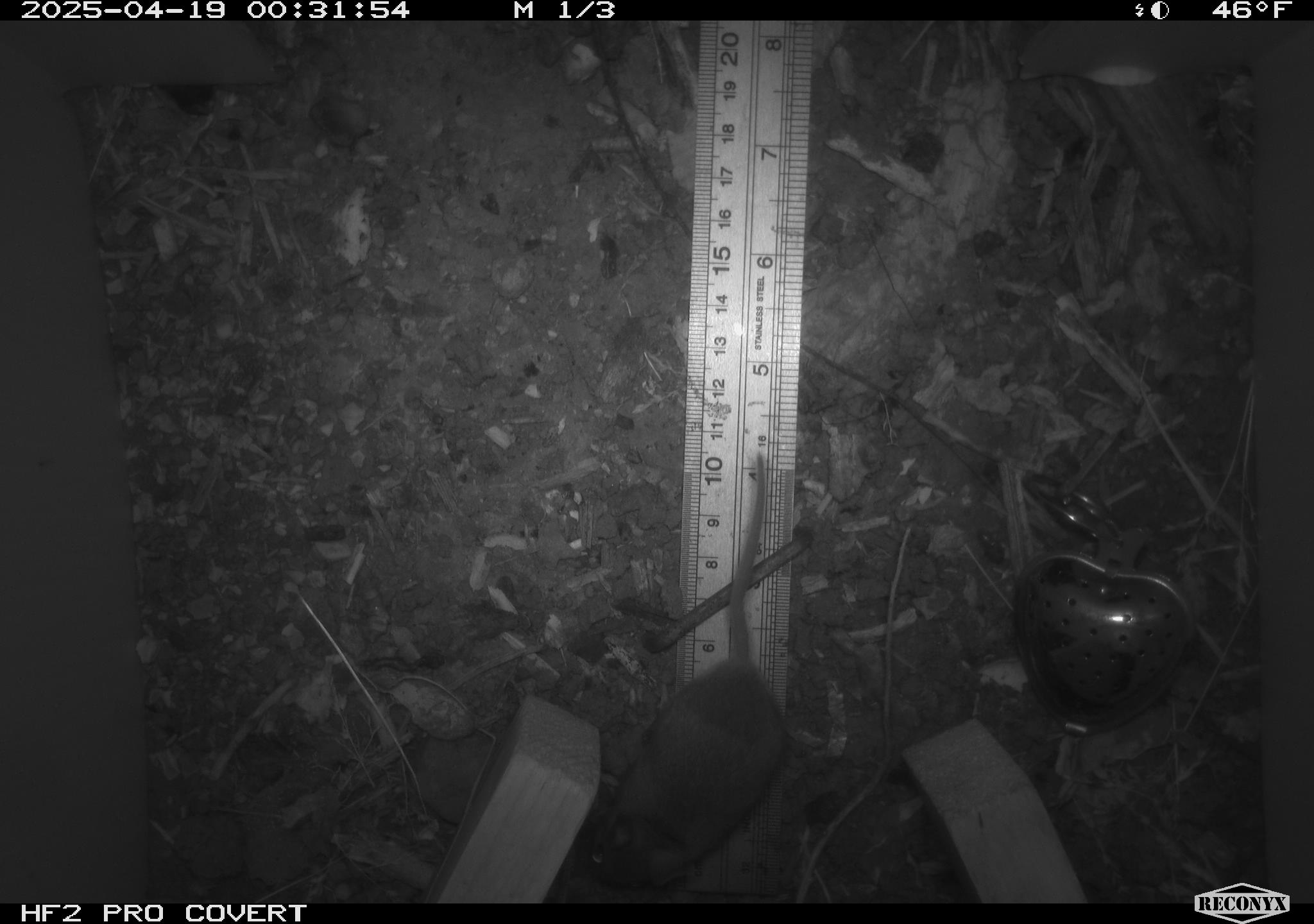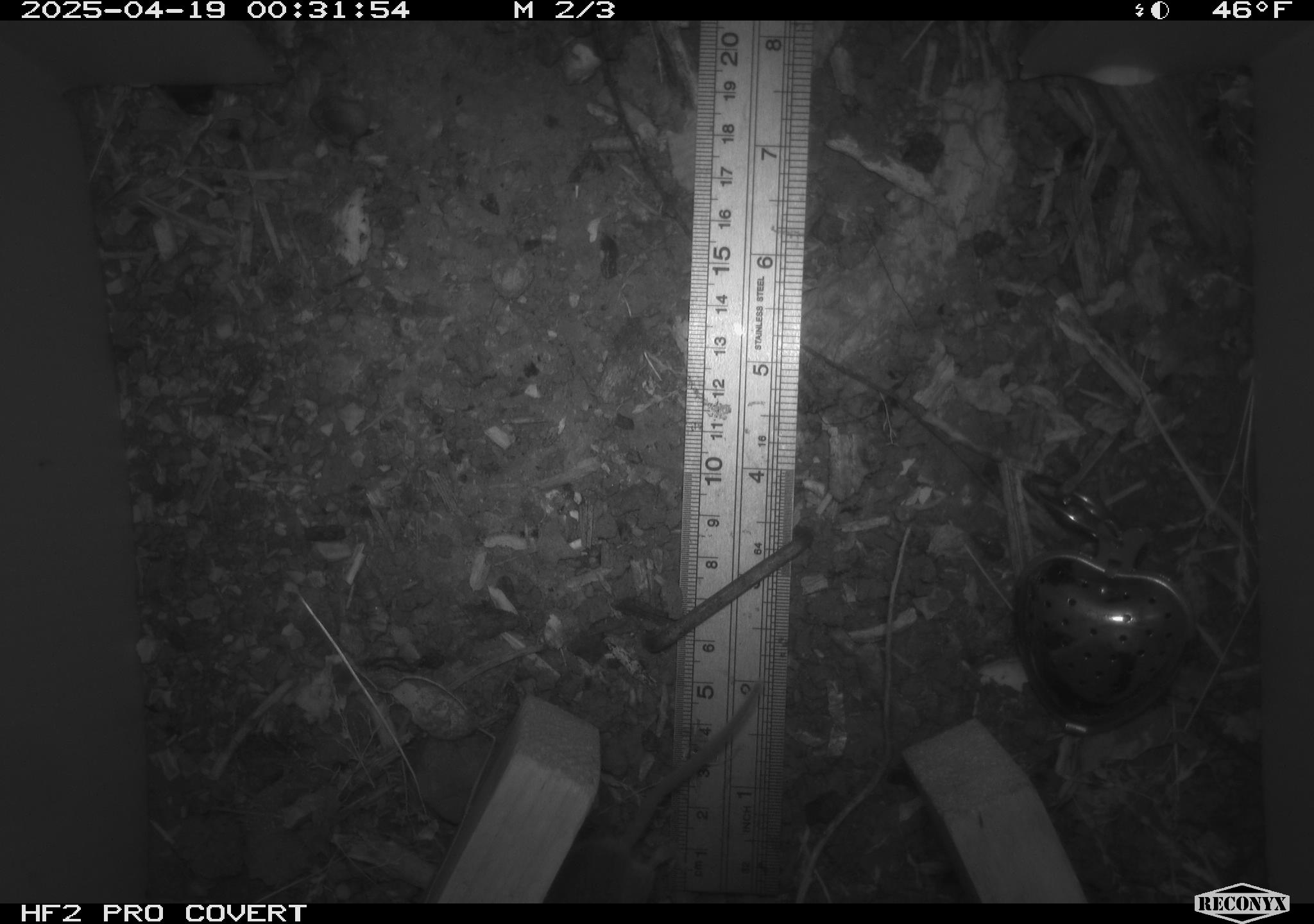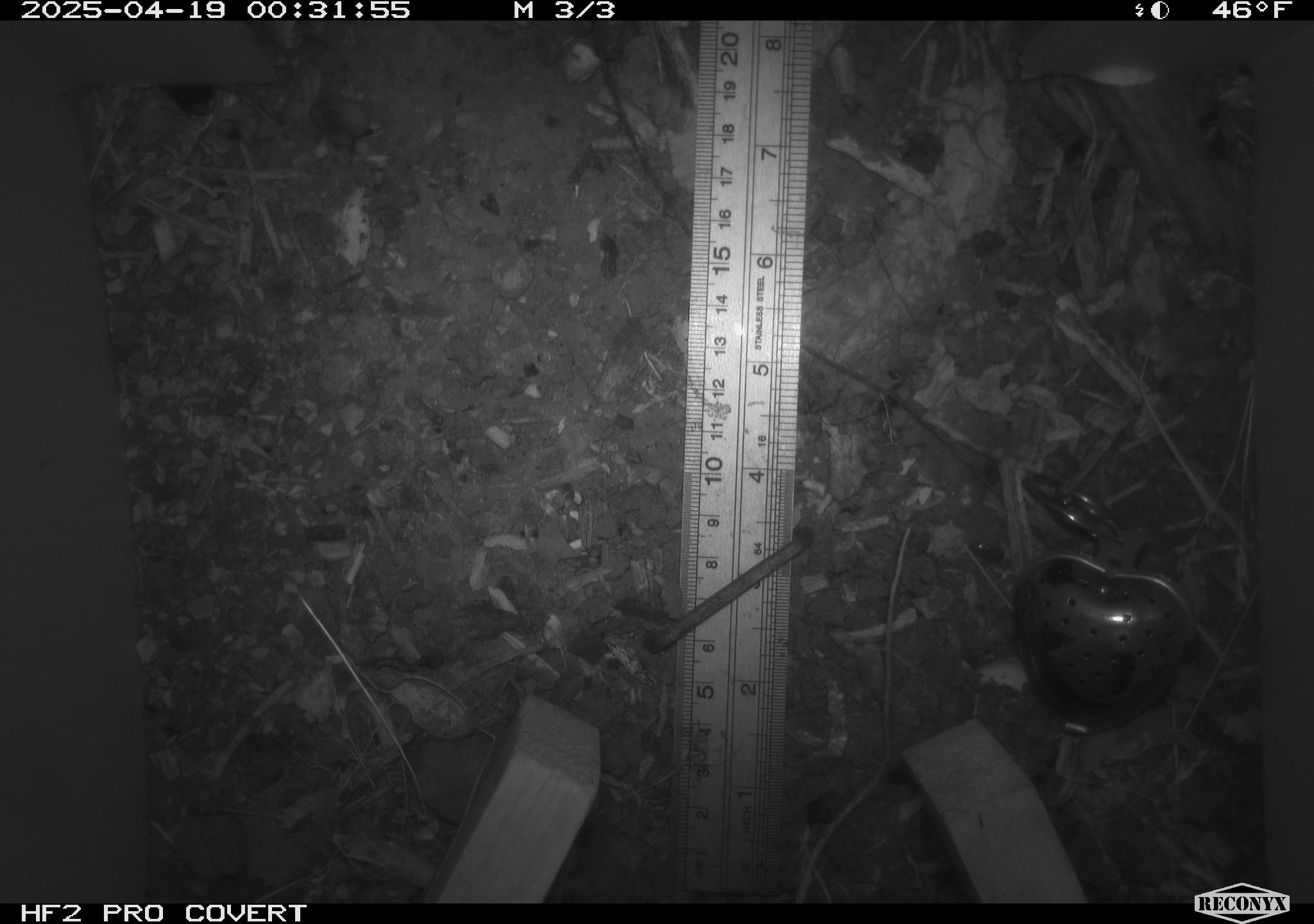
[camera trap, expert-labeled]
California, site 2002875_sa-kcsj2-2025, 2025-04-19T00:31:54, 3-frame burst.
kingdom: Animalia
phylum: Chordata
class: Mammalia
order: Rodentia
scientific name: Rodentia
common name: rodent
Rodent (Rodentia).